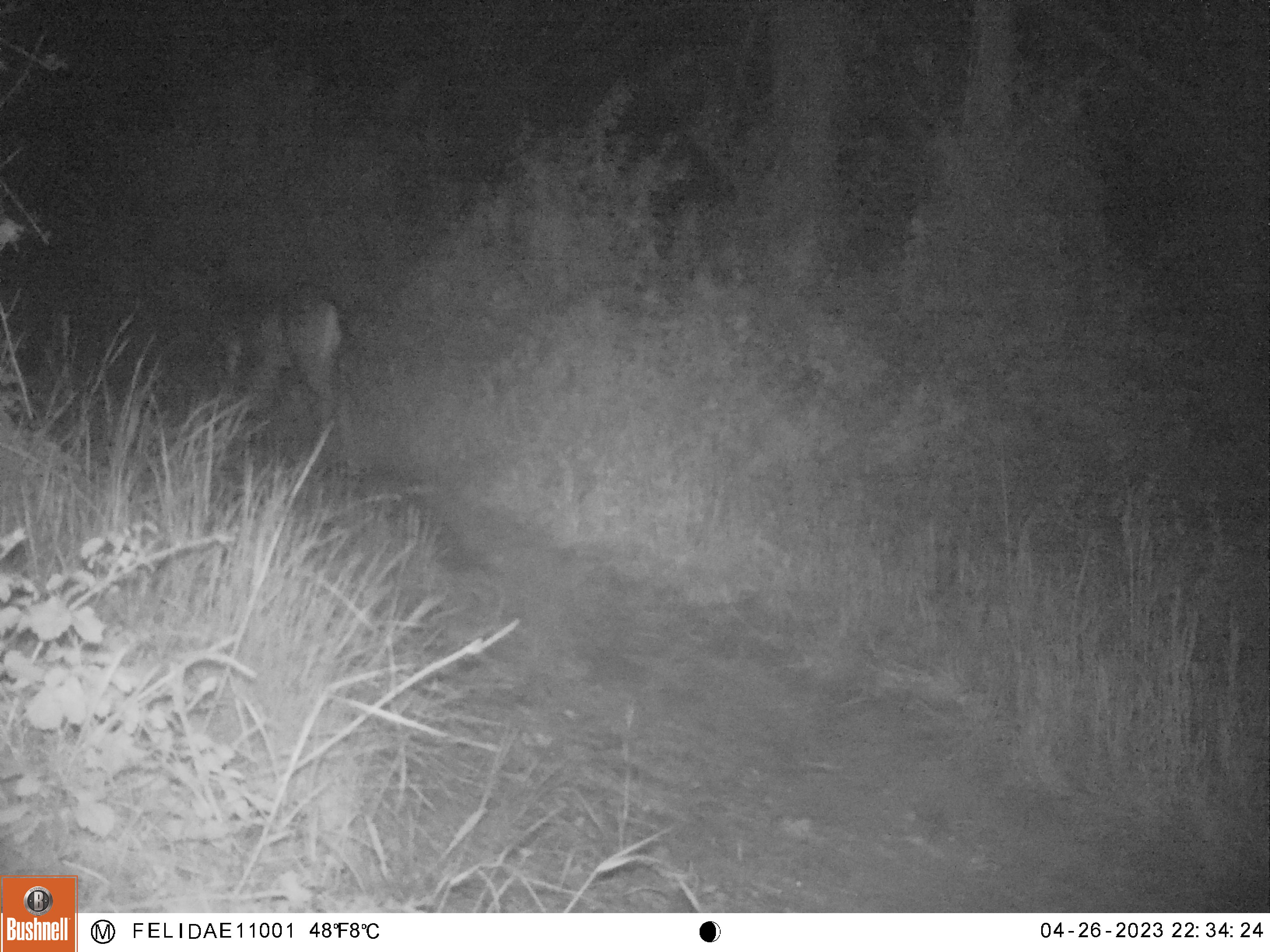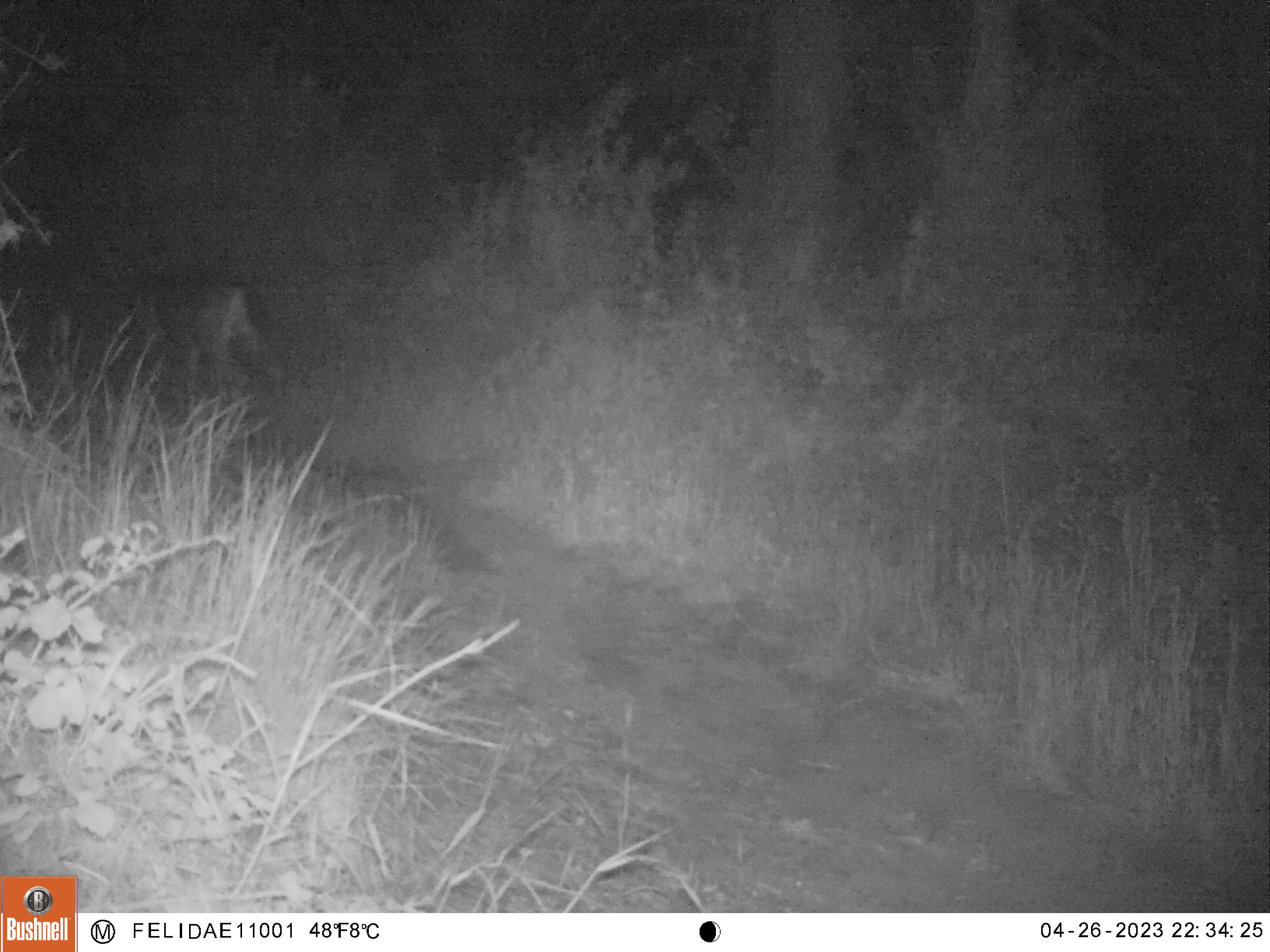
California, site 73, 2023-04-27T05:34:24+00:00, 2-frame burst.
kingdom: Animalia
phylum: Chordata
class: Mammalia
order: Artiodactyla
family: Cervidae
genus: Odocoileus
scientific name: Odocoileus hemionus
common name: mule deer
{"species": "mule deer (Odocoileus hemionus)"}